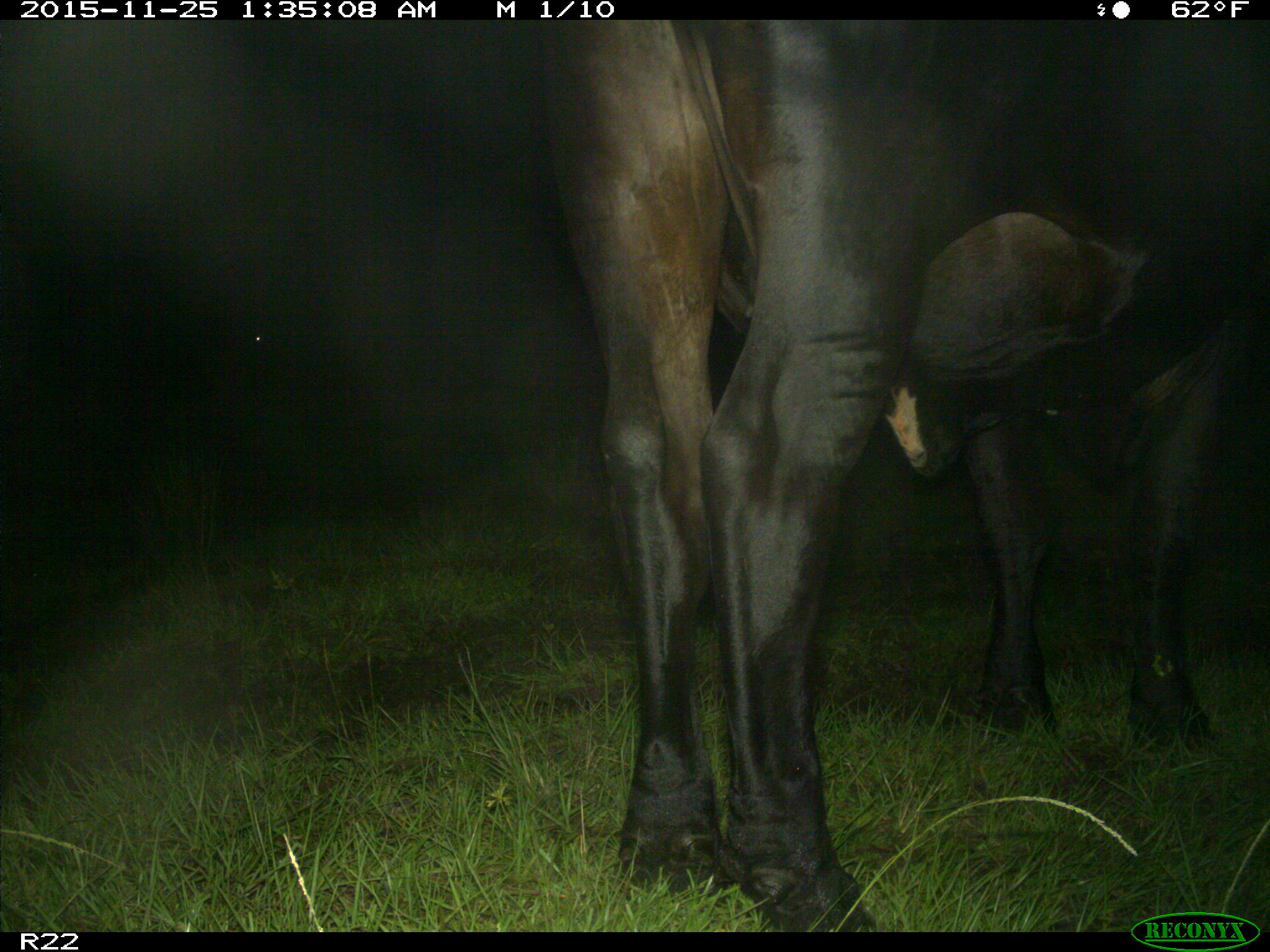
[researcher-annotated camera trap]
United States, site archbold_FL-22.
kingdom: Animalia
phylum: Chordata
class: Mammalia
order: Artiodactyla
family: Bovidae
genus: Bos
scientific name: Bos taurus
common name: domestic cow